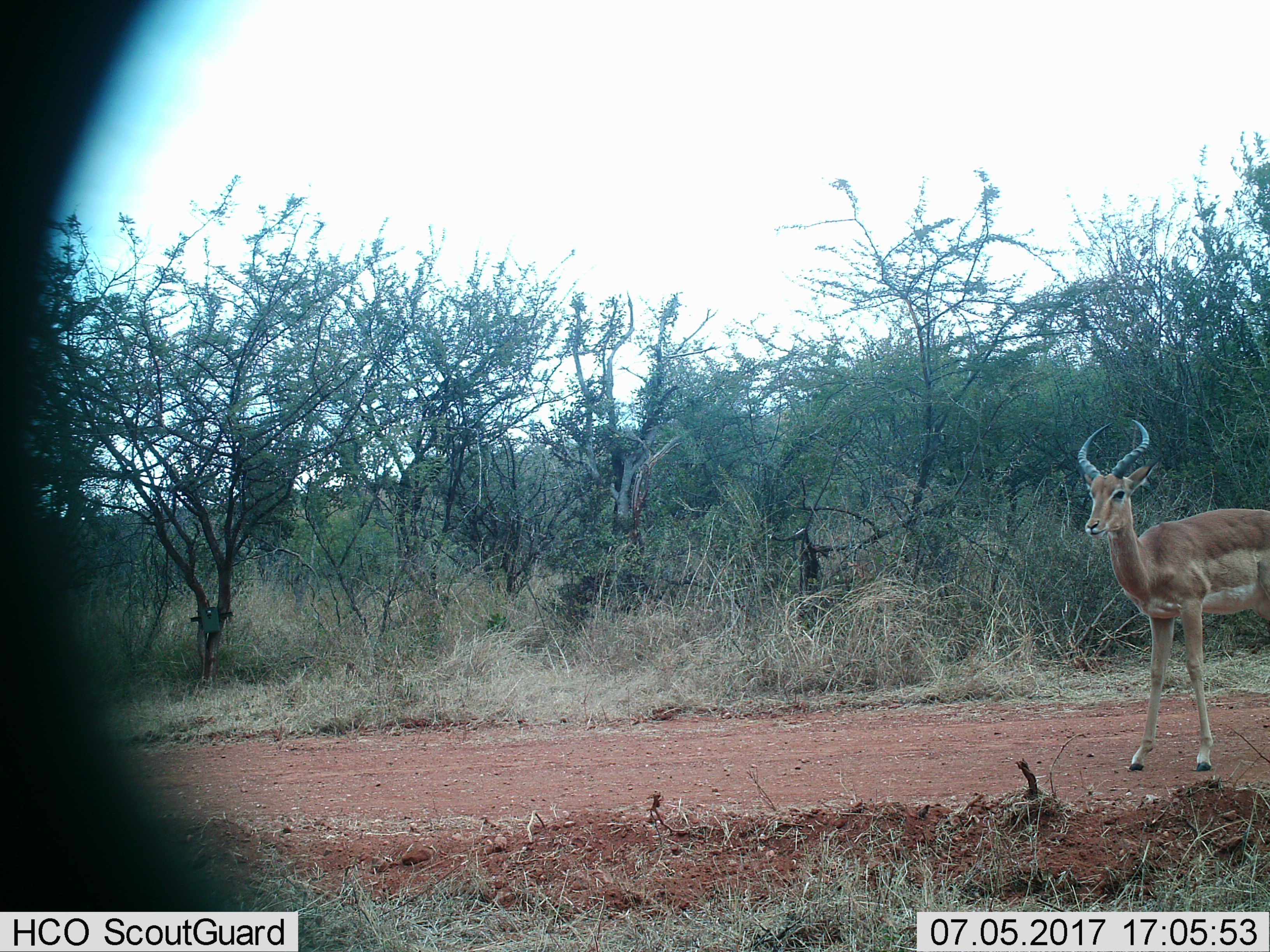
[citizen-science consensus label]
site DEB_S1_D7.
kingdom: Animalia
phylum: Chordata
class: Mammalia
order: Artiodactyla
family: Bovidae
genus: Aepyceros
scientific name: Aepyceros melampus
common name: impala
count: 1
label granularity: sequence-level